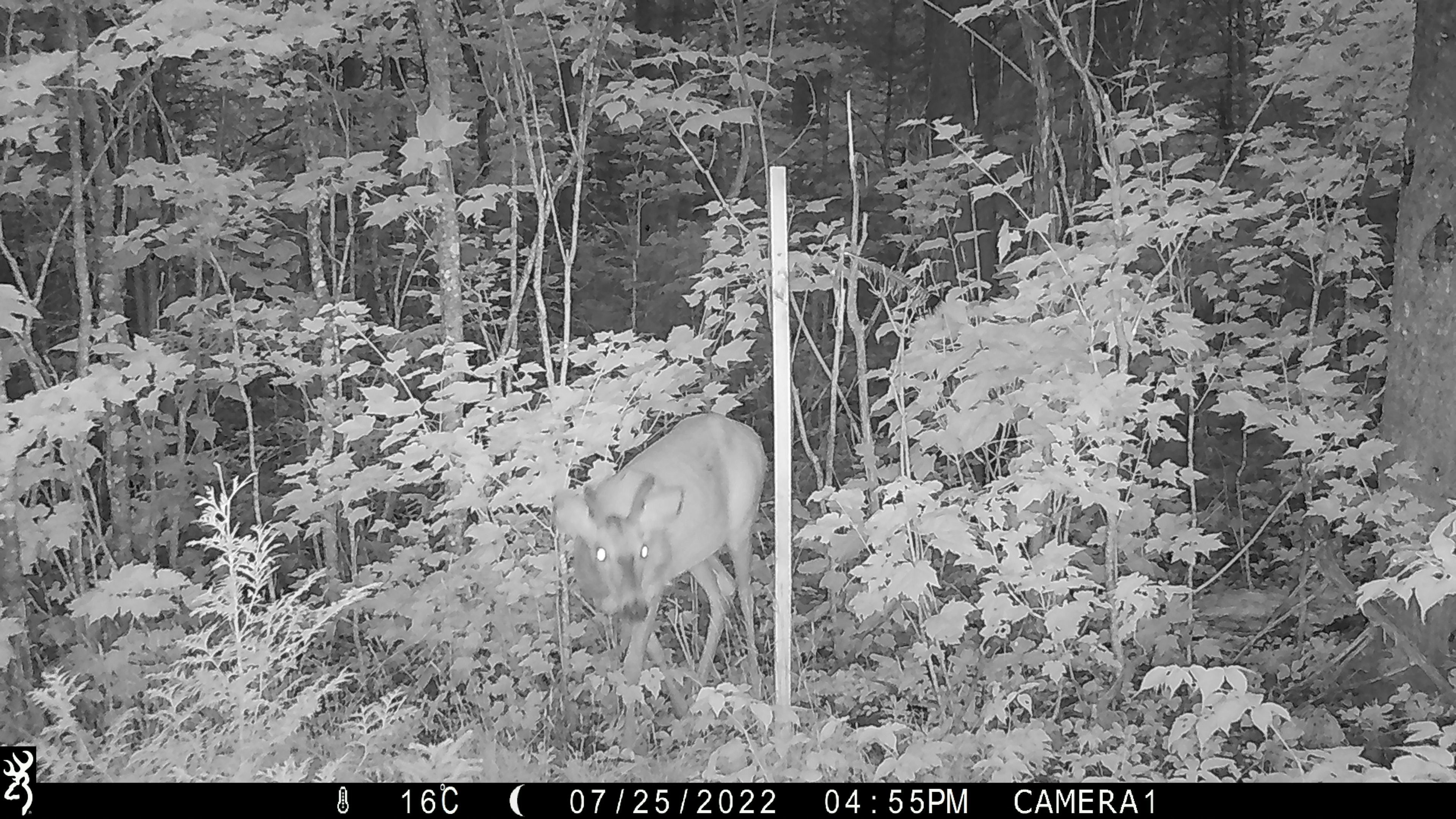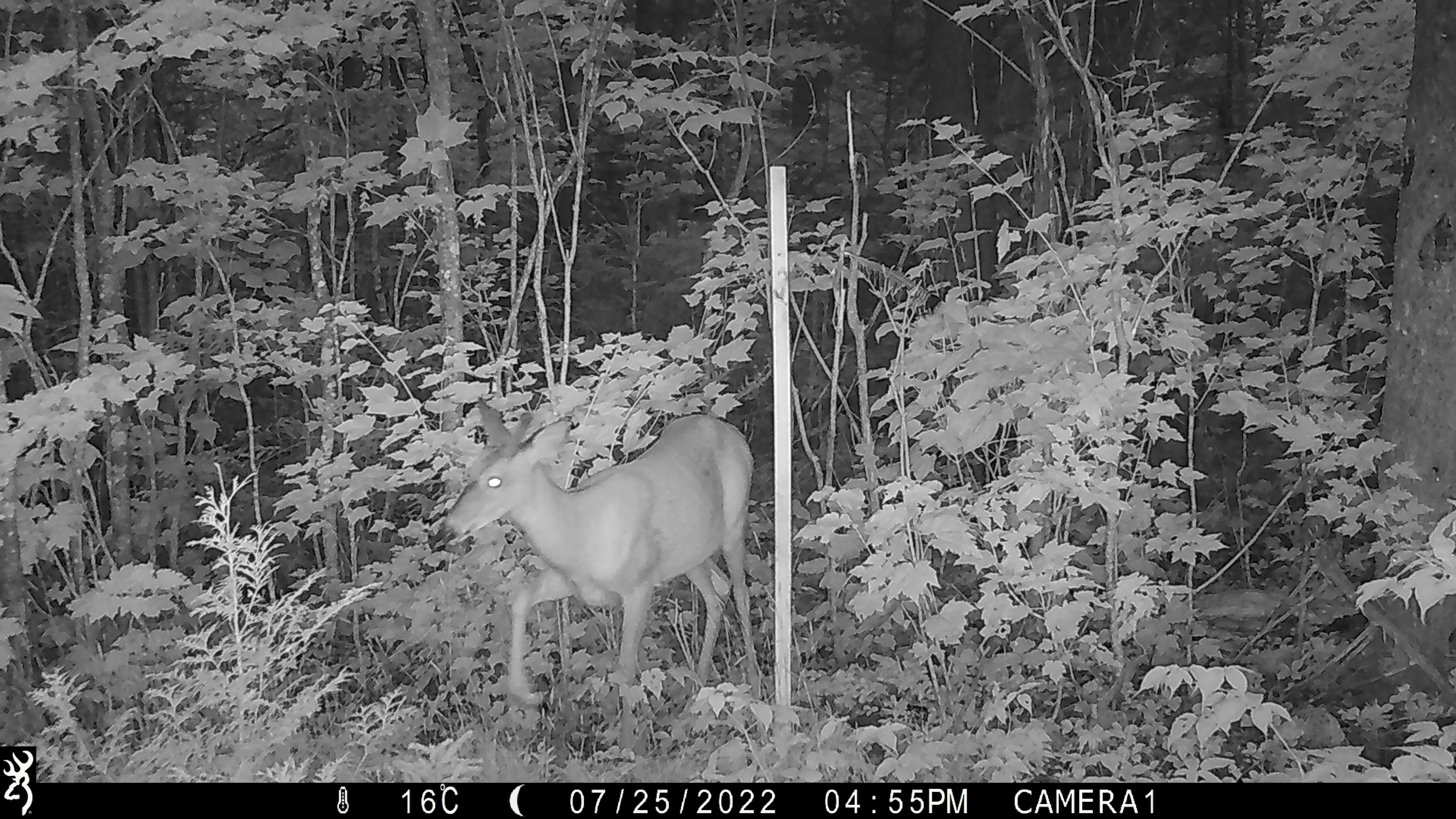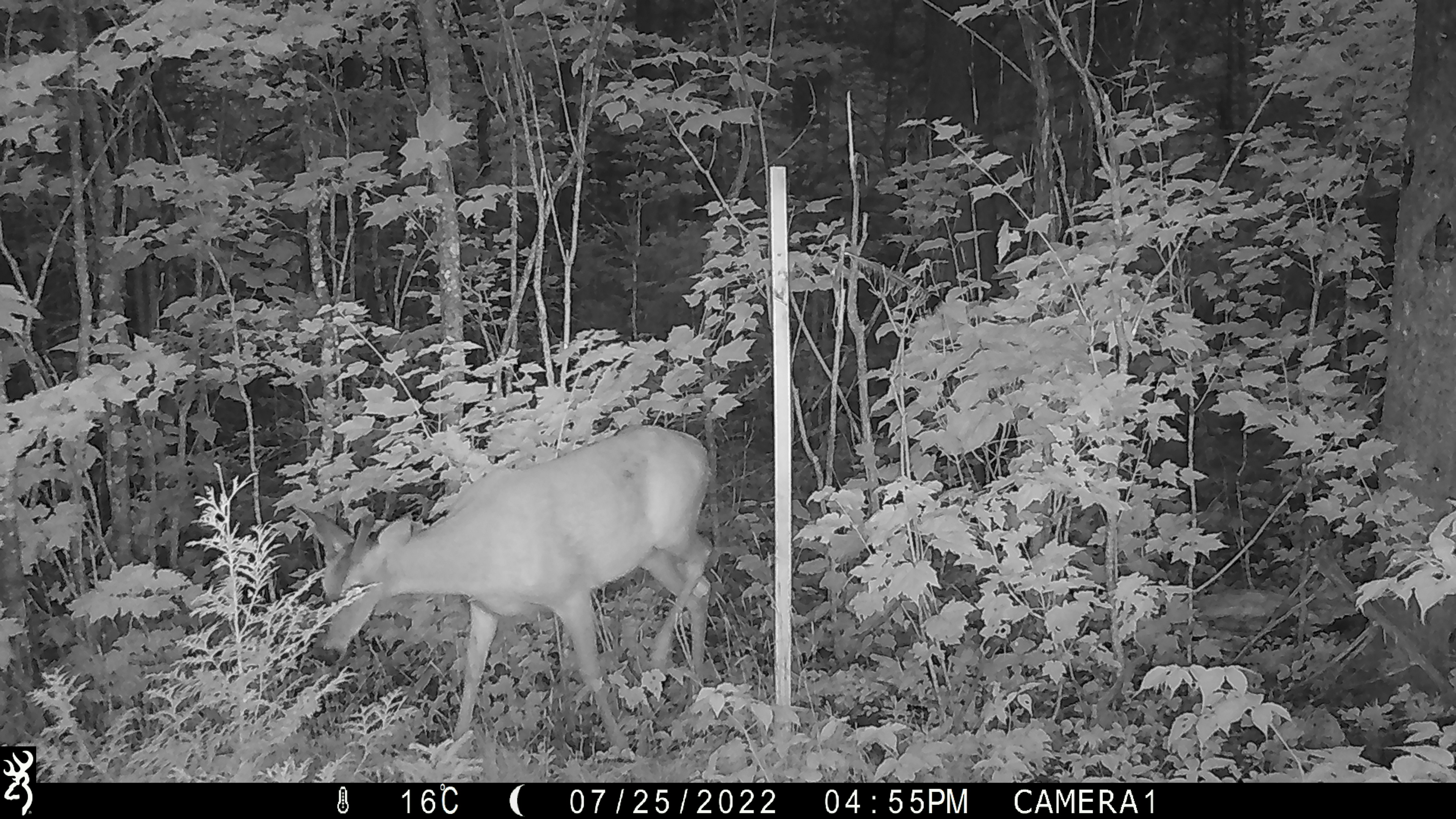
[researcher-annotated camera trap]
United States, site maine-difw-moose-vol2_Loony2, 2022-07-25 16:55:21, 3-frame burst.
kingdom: Animalia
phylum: Chordata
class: Mammalia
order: Artiodactyla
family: Cervidae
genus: Odocoileus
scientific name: Odocoileus virginianus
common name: white-tailed deer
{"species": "white-tailed deer (Odocoileus virginianus)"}